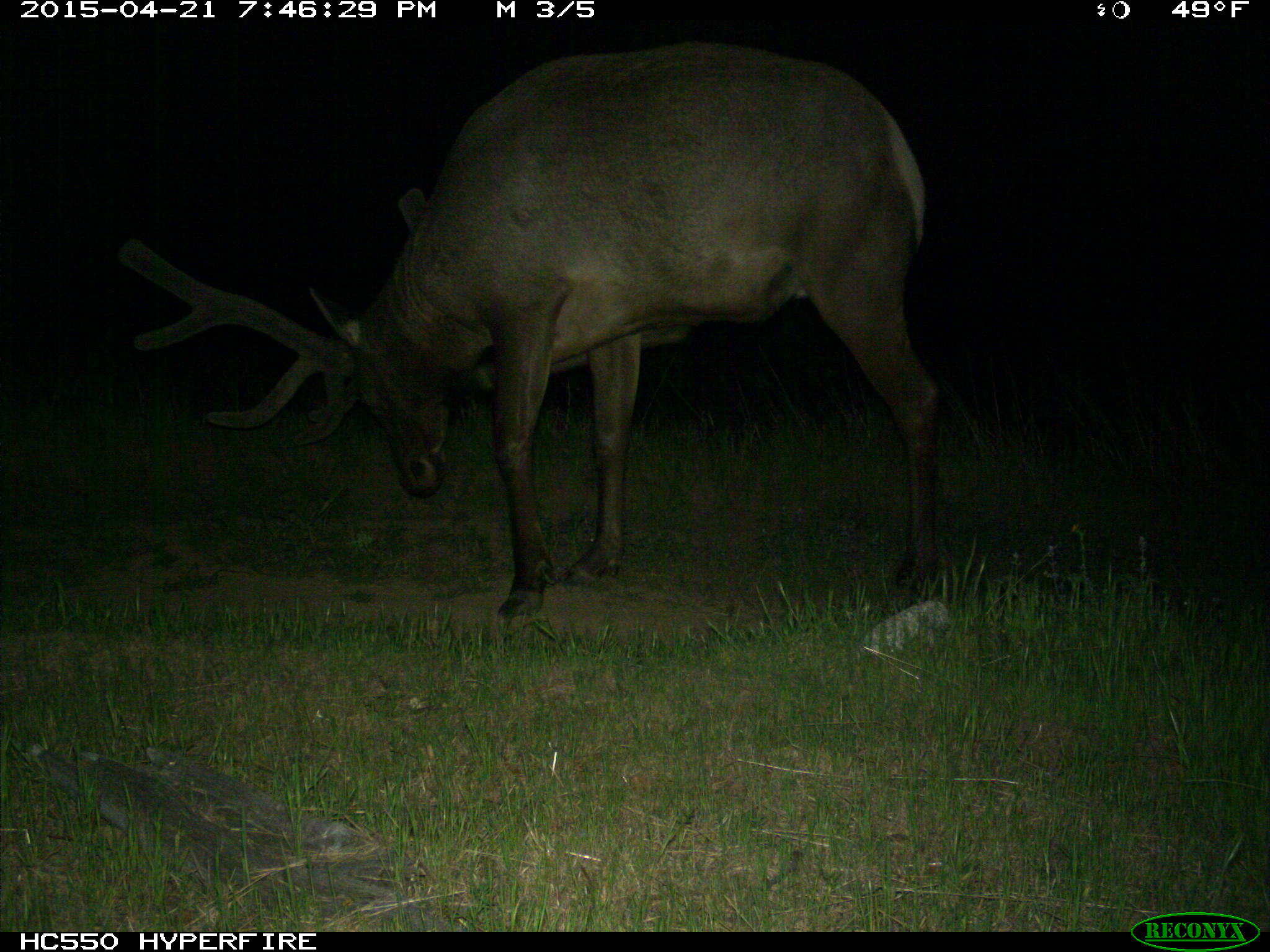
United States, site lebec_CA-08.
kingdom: Animalia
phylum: Chordata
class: Mammalia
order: Artiodactyla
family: Cervidae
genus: Cervus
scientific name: Cervus canadensis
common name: elk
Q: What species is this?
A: Cervus canadensis (elk).